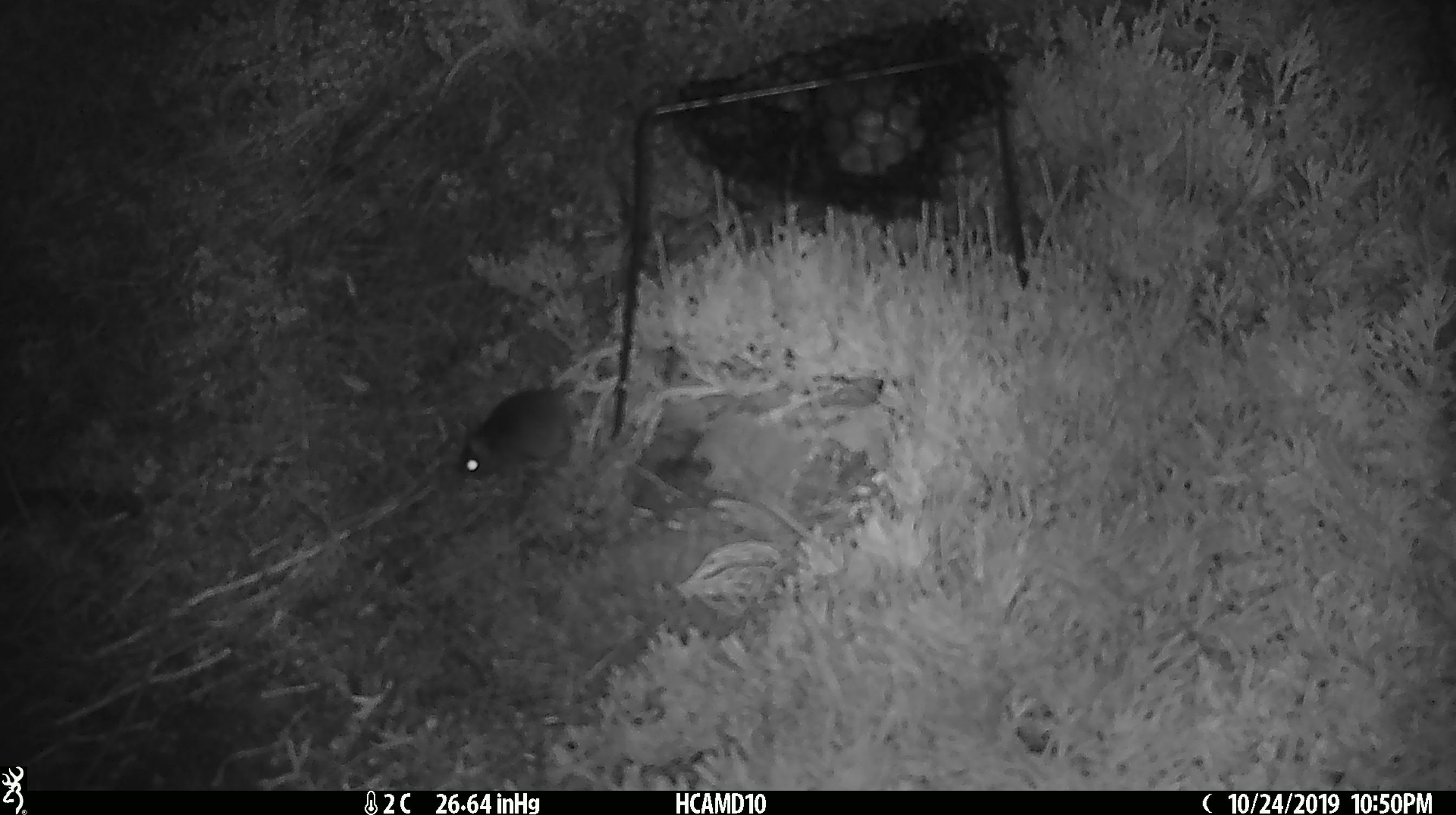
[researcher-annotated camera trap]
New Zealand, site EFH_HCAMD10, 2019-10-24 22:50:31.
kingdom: Animalia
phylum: Chordata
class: Mammalia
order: Rodentia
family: Muridae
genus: Mus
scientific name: Mus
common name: mouse